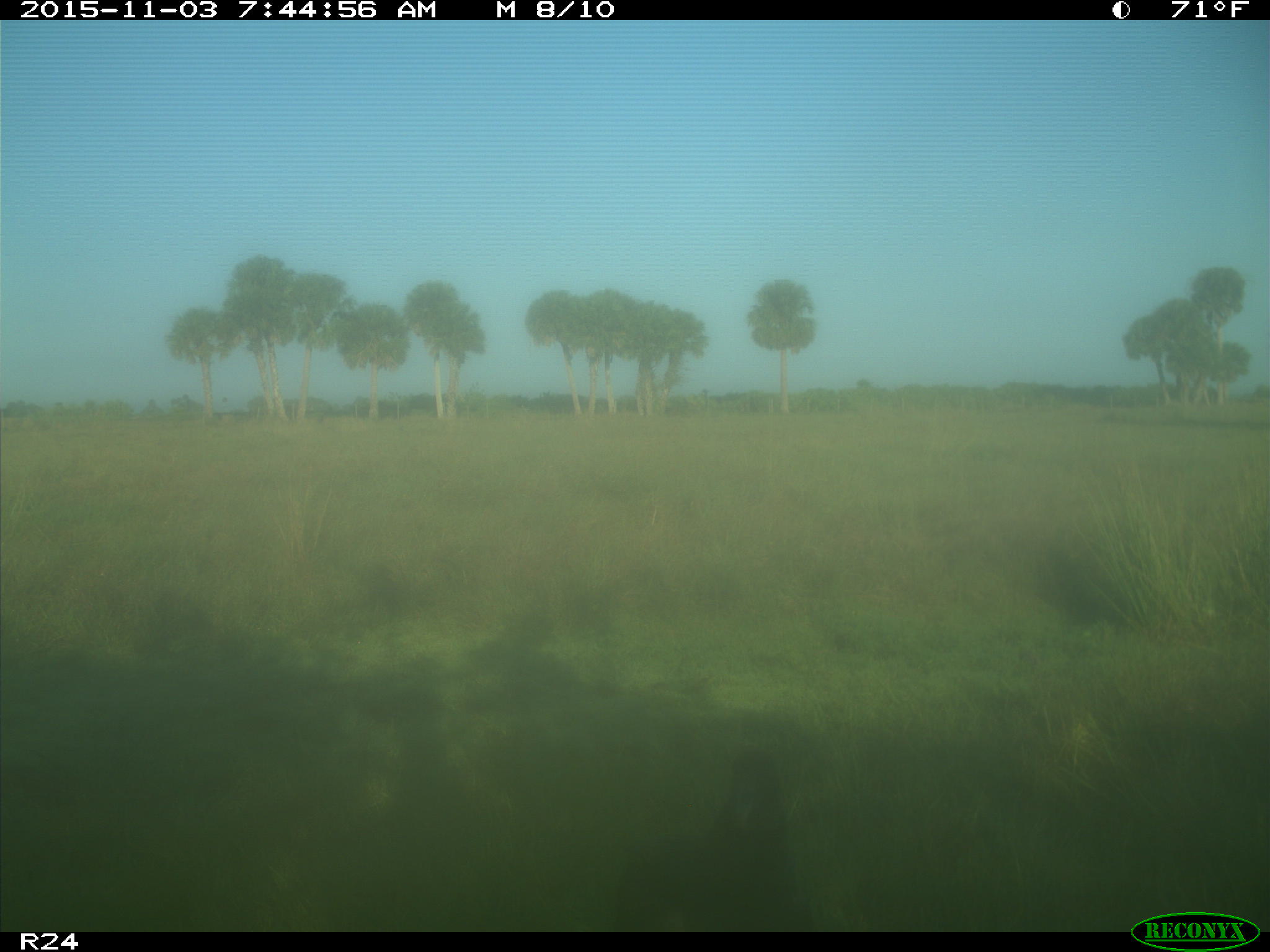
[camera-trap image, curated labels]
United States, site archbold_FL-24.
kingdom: Animalia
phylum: Chordata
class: Aves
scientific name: Aves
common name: birds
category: unidentified bird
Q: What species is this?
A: Unidentified bird (birds) (Aves).